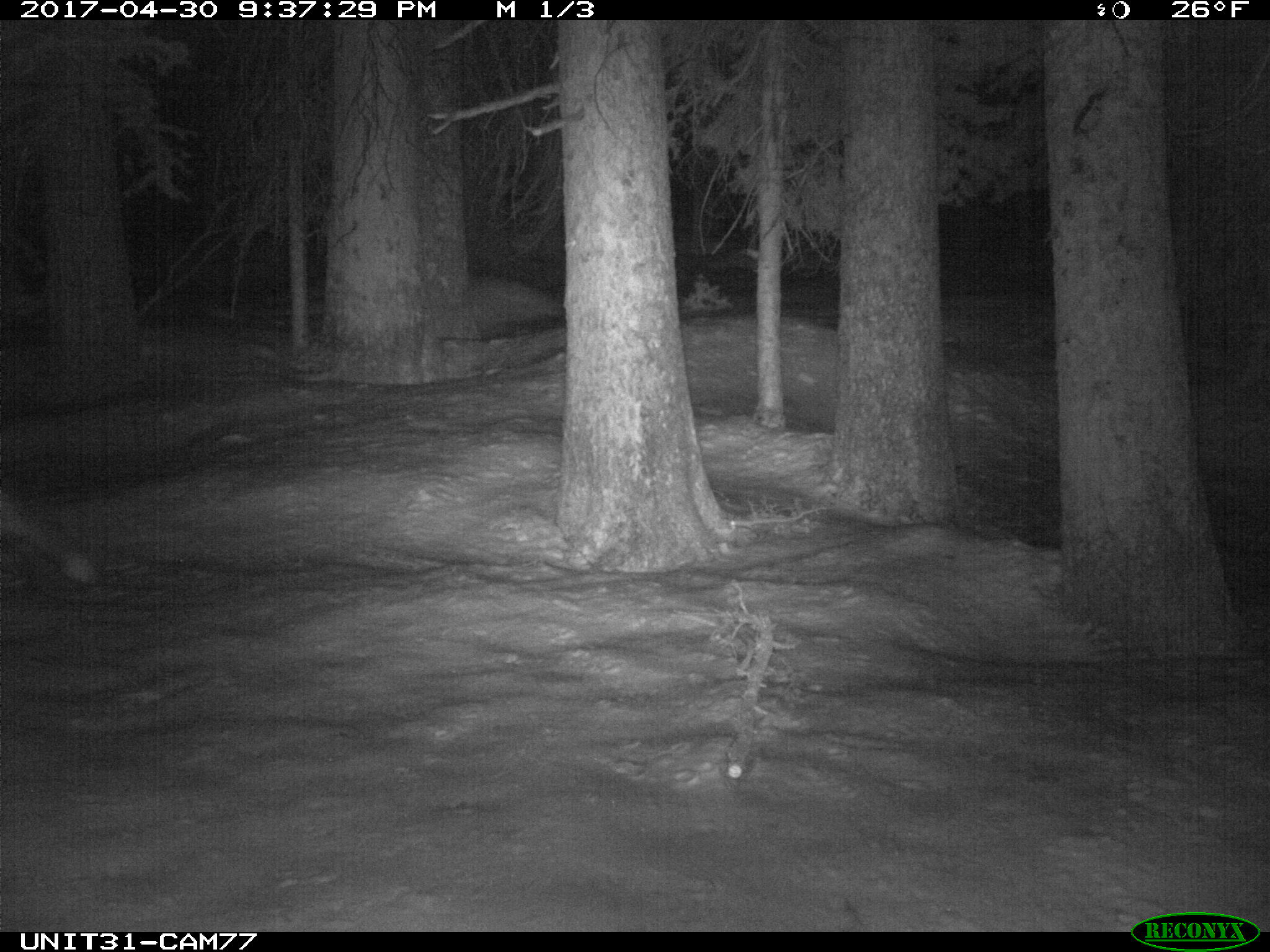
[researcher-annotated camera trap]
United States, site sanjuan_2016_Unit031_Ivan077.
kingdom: Animalia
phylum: Chordata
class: Mammalia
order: Carnivora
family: Canidae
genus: Vulpes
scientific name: Vulpes vulpes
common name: red fox